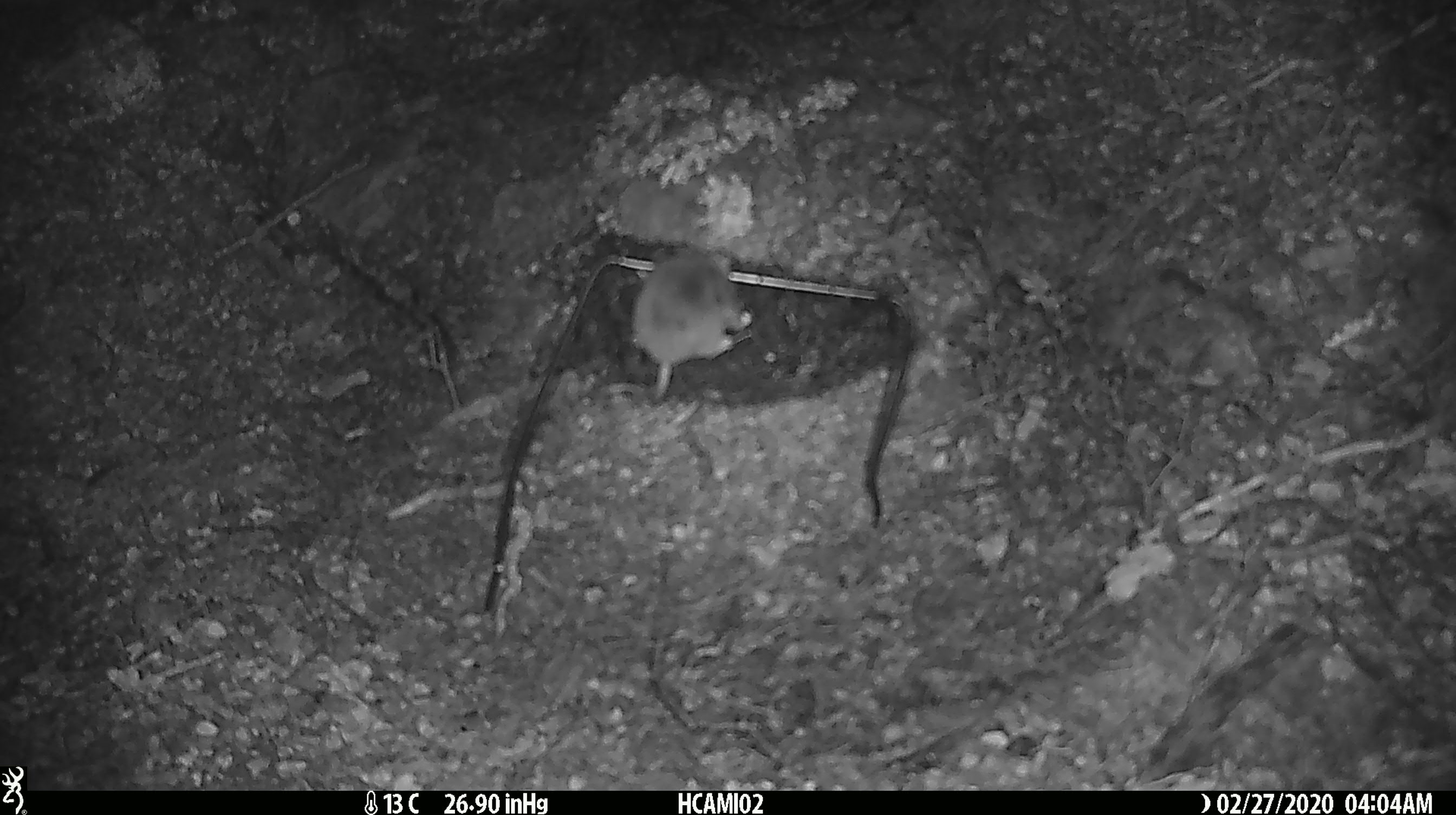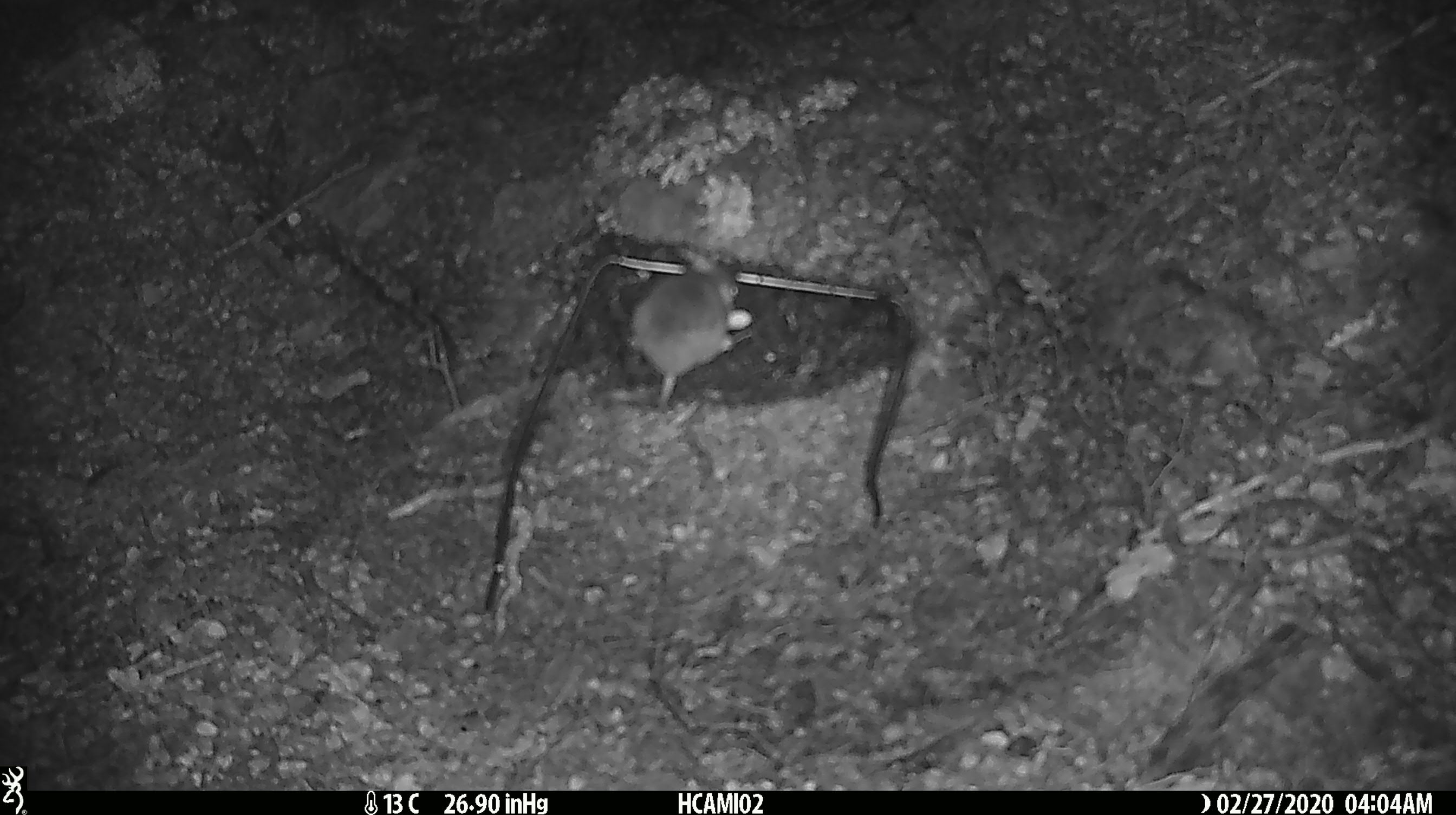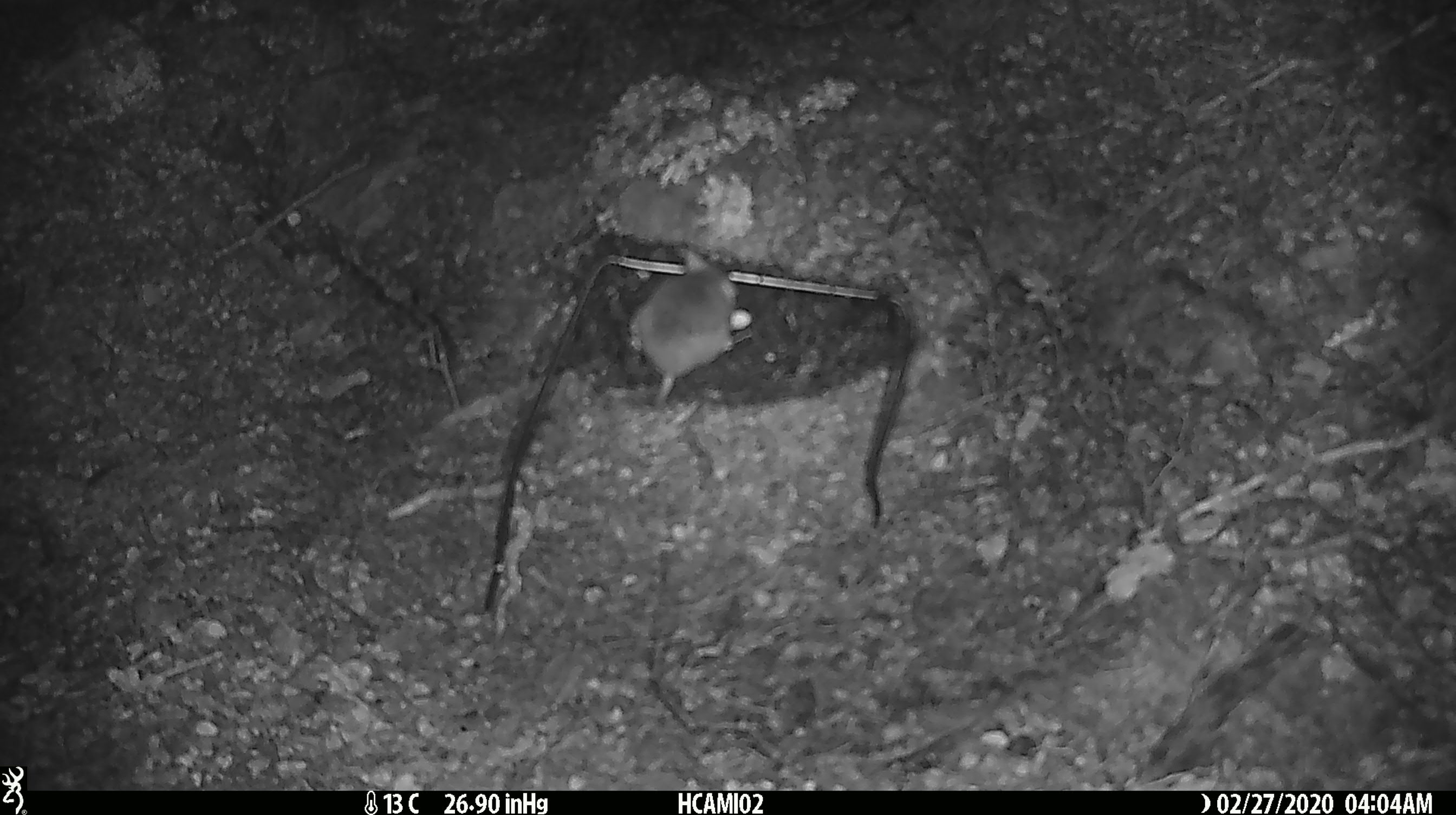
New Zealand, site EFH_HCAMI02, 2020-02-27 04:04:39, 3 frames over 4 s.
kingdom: Animalia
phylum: Chordata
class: Mammalia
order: Rodentia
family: Muridae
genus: Mus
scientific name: Mus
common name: mouse